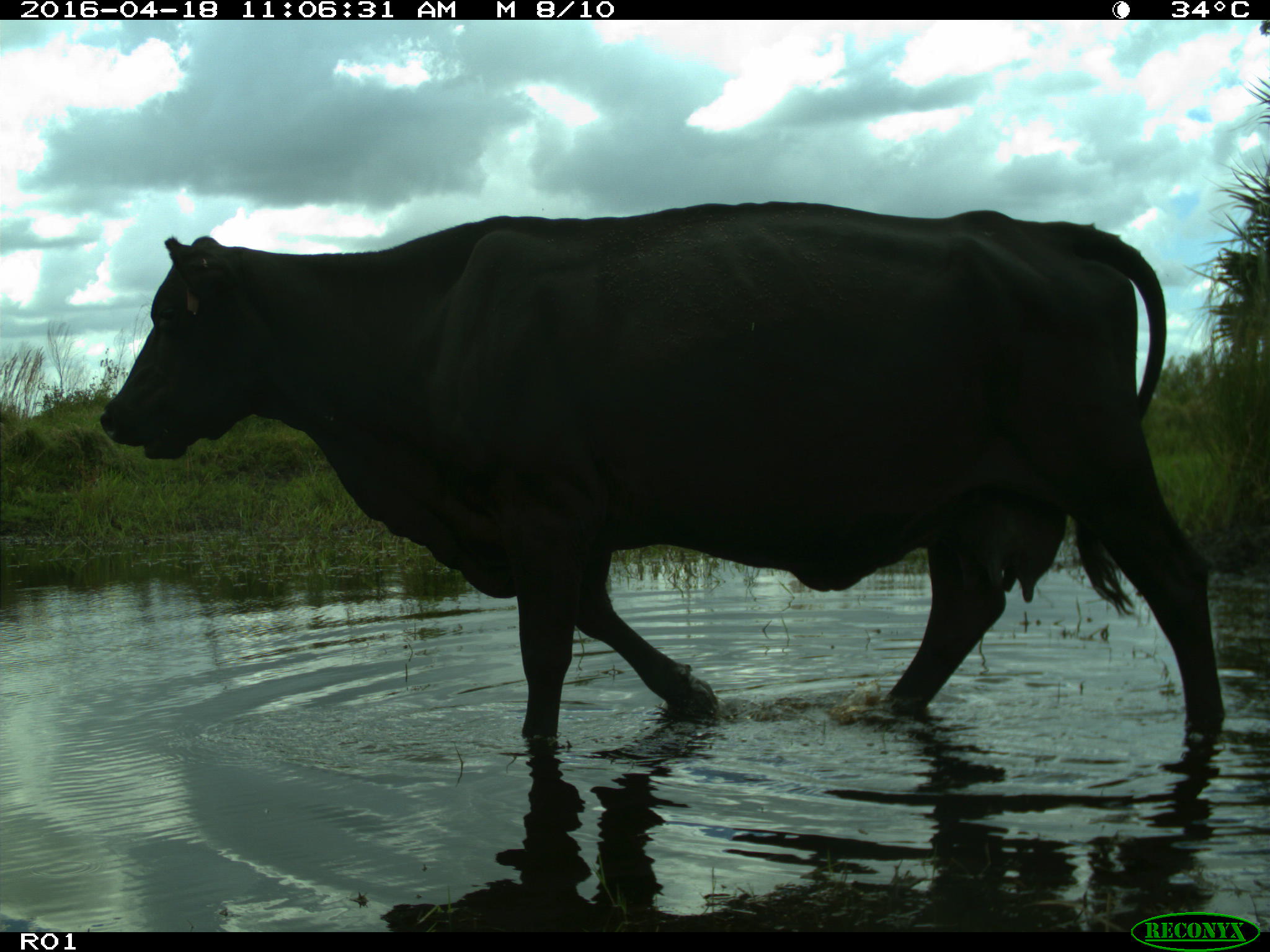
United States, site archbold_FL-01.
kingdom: Animalia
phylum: Chordata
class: Mammalia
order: Artiodactyla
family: Bovidae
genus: Bos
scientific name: Bos taurus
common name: domestic cow